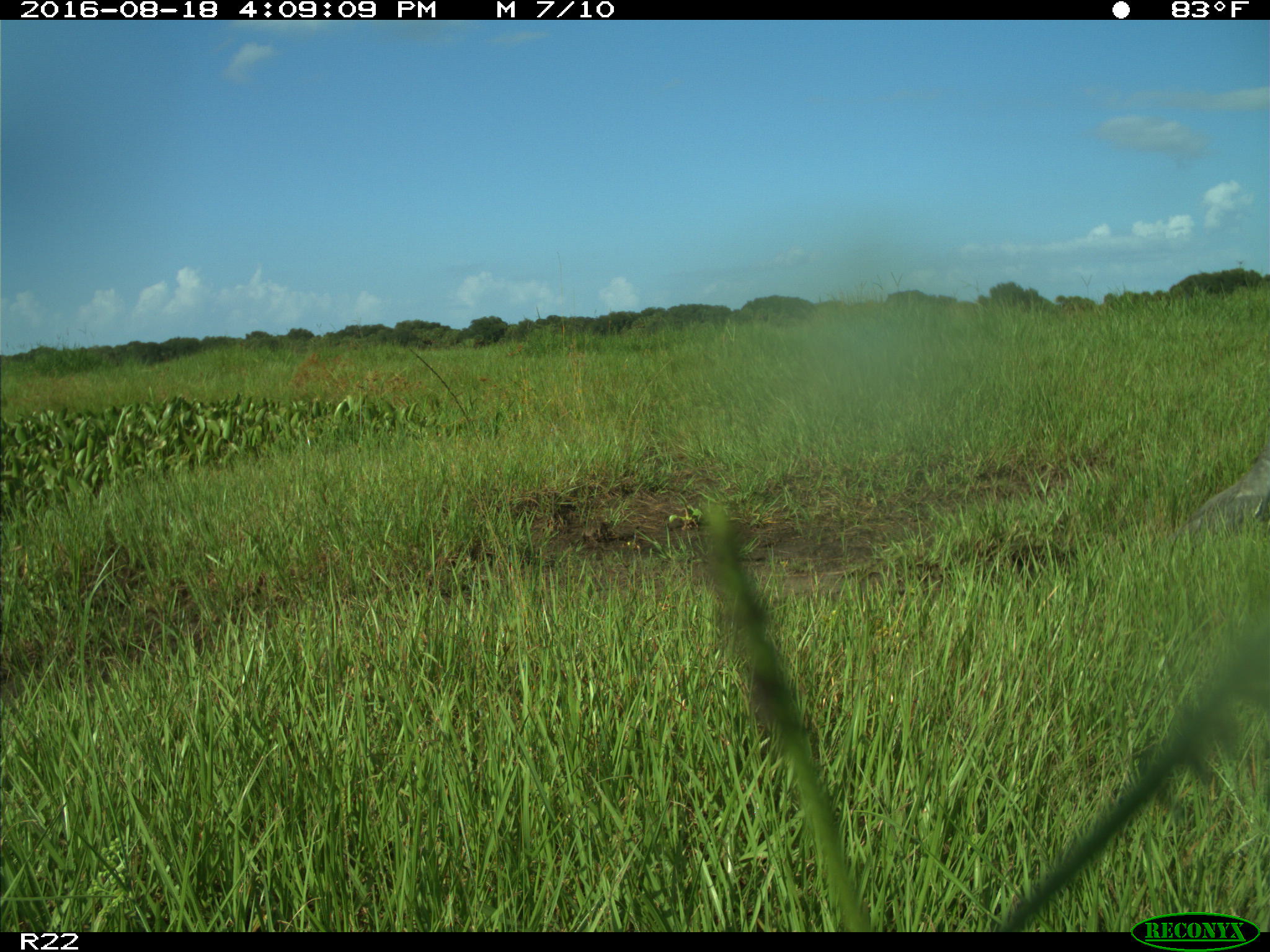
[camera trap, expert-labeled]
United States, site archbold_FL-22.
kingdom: Animalia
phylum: Chordata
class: Aves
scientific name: Aves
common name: birds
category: unidentified bird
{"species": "unidentified bird (birds) (Aves)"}